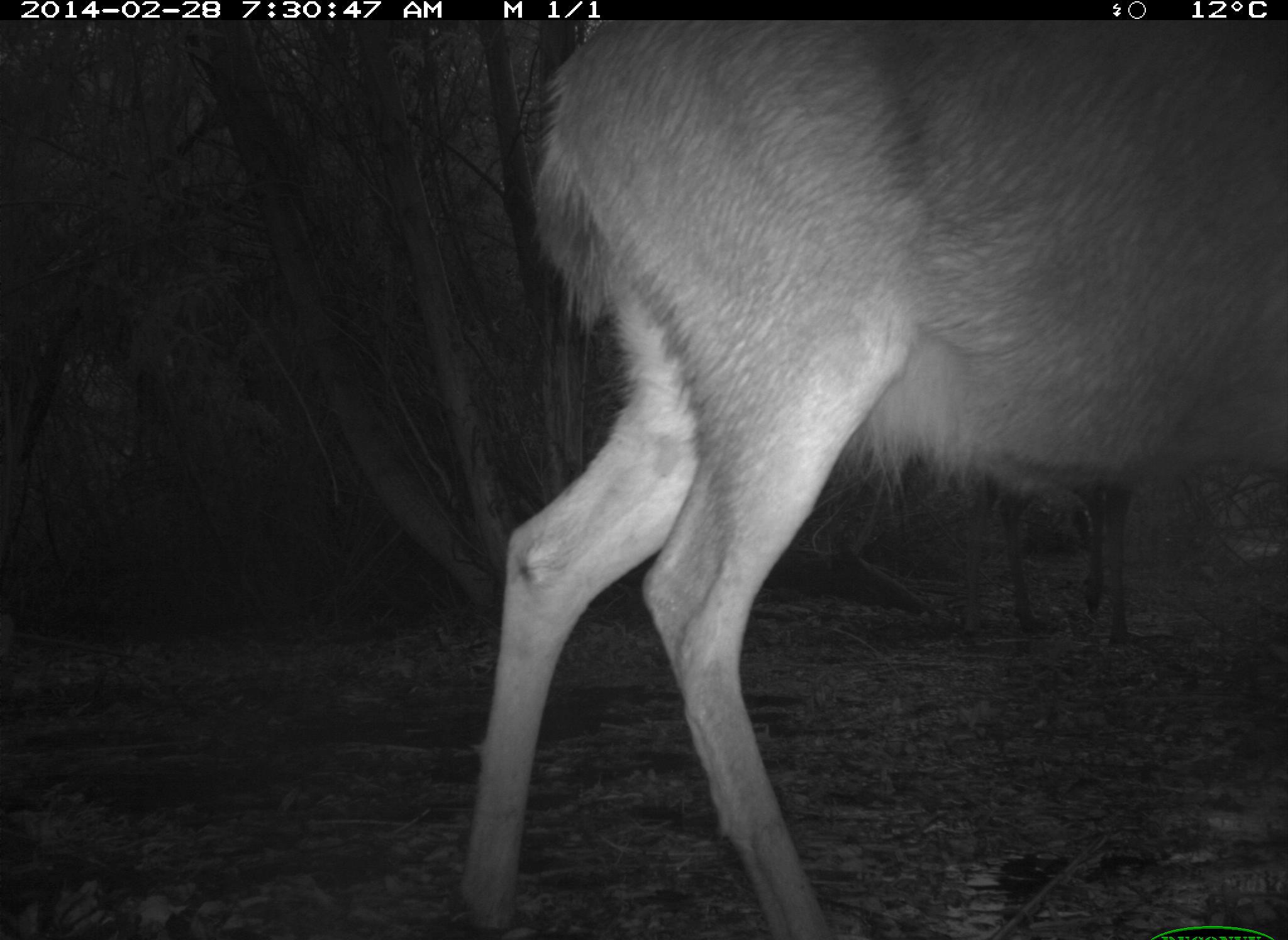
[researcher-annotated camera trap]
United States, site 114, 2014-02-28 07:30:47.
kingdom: Animalia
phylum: Chordata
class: Mammalia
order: Artiodactyla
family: Cervidae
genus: Odocoileus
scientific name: Odocoileus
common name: deer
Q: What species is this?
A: Deer (Odocoileus).